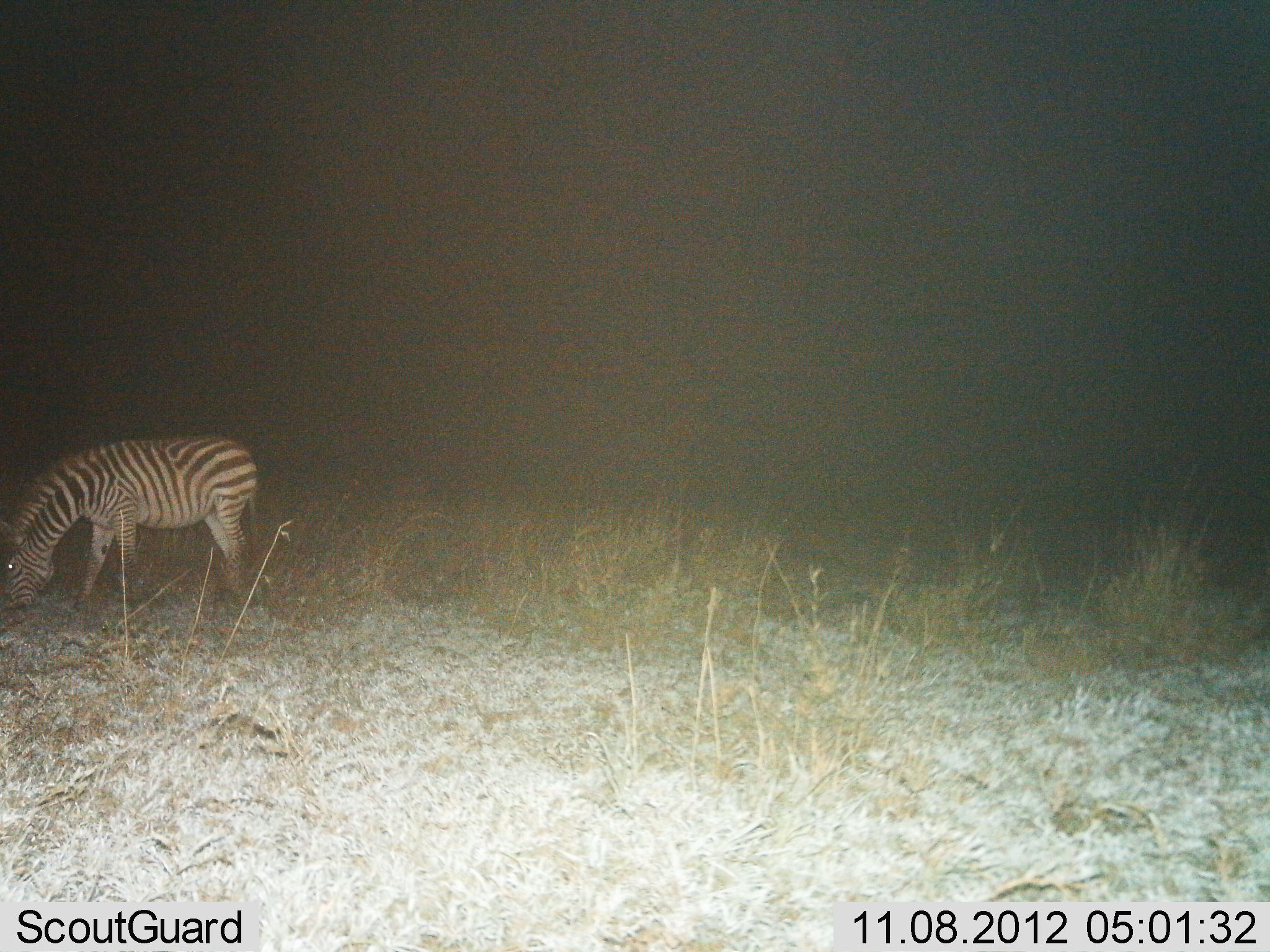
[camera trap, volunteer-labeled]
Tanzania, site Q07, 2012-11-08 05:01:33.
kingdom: Animalia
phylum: Chordata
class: Mammalia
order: Perissodactyla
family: Equidae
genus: Equus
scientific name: Equus quagga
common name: plains zebra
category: zebra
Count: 1.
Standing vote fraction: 10%.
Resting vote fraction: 0%.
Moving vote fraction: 0%.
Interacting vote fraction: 0%.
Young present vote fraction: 0%.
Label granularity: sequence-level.